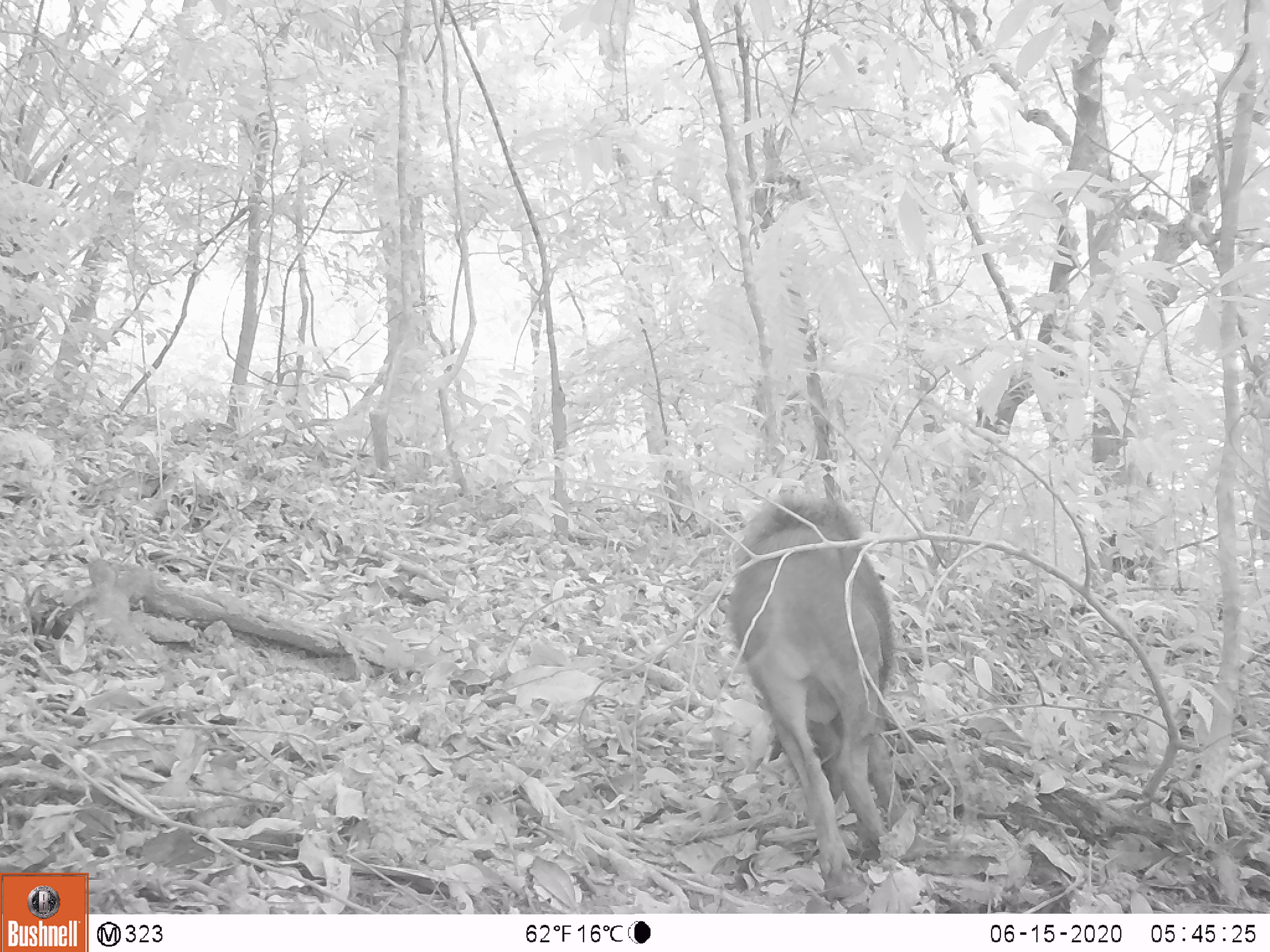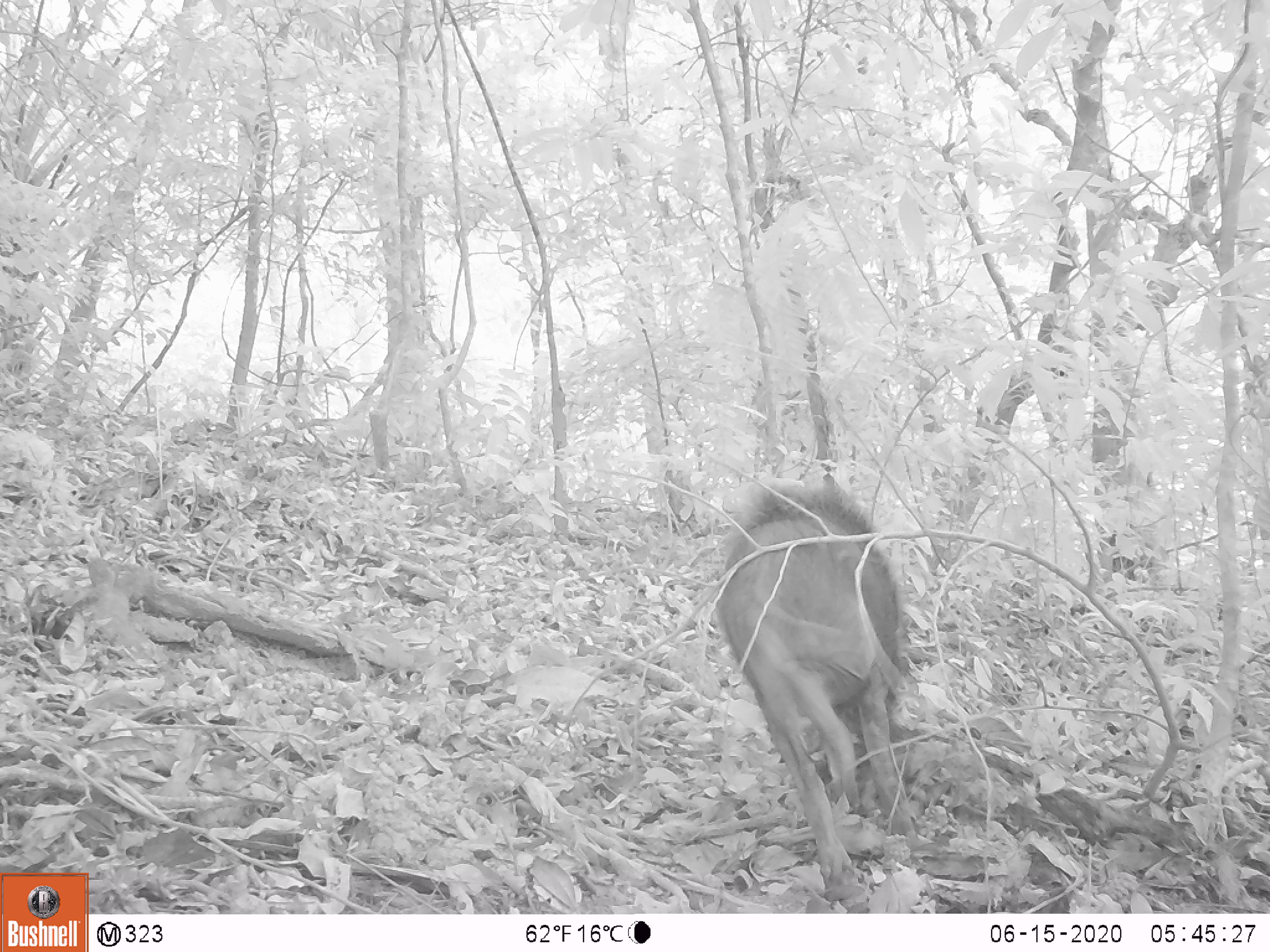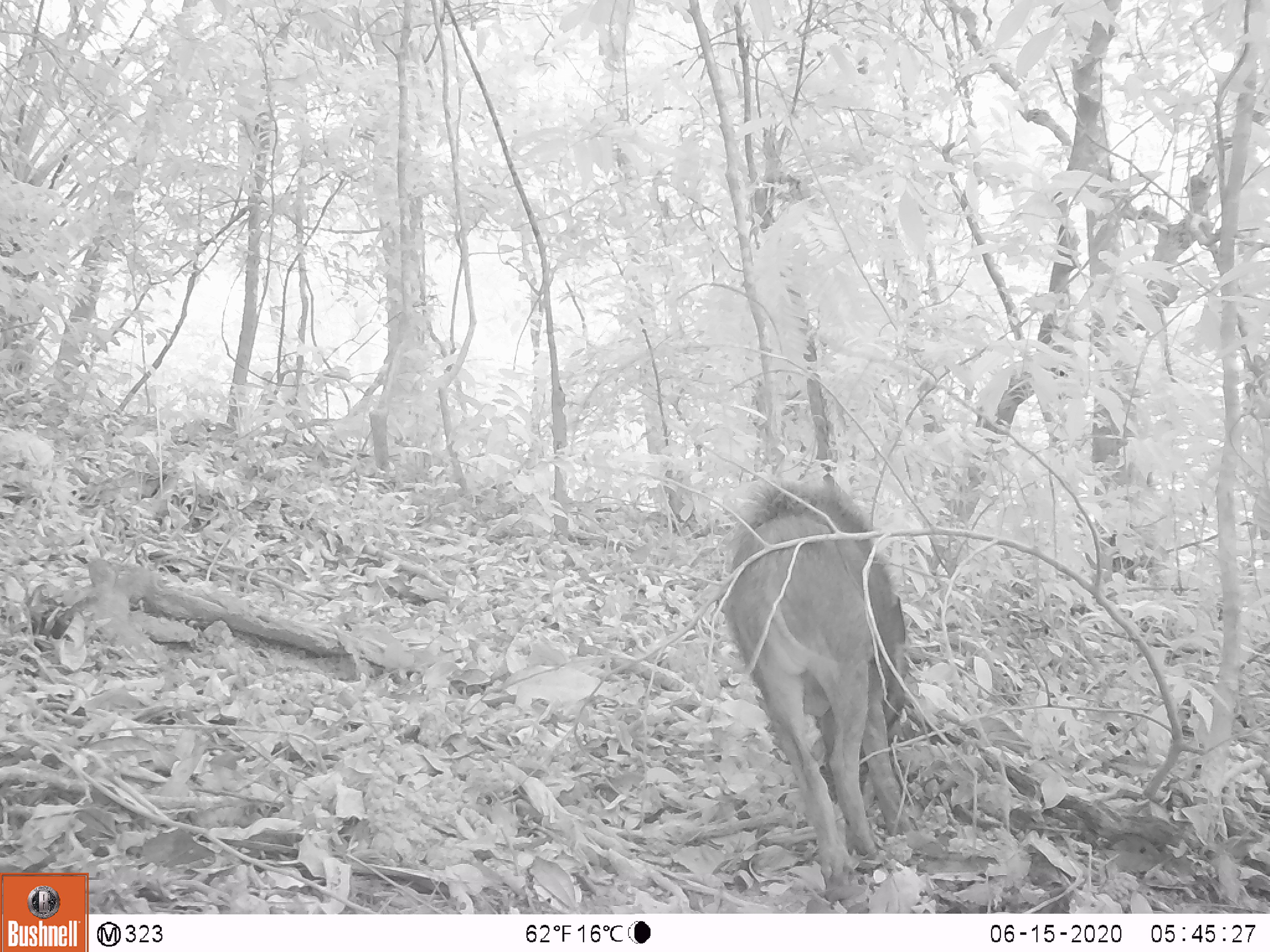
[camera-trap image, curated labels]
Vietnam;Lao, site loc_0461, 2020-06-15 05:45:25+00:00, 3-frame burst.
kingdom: Animalia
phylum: Chordata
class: Mammalia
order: Artiodactyla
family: Suidae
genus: Sus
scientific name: Sus scrofa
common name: eurasian wild pig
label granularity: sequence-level